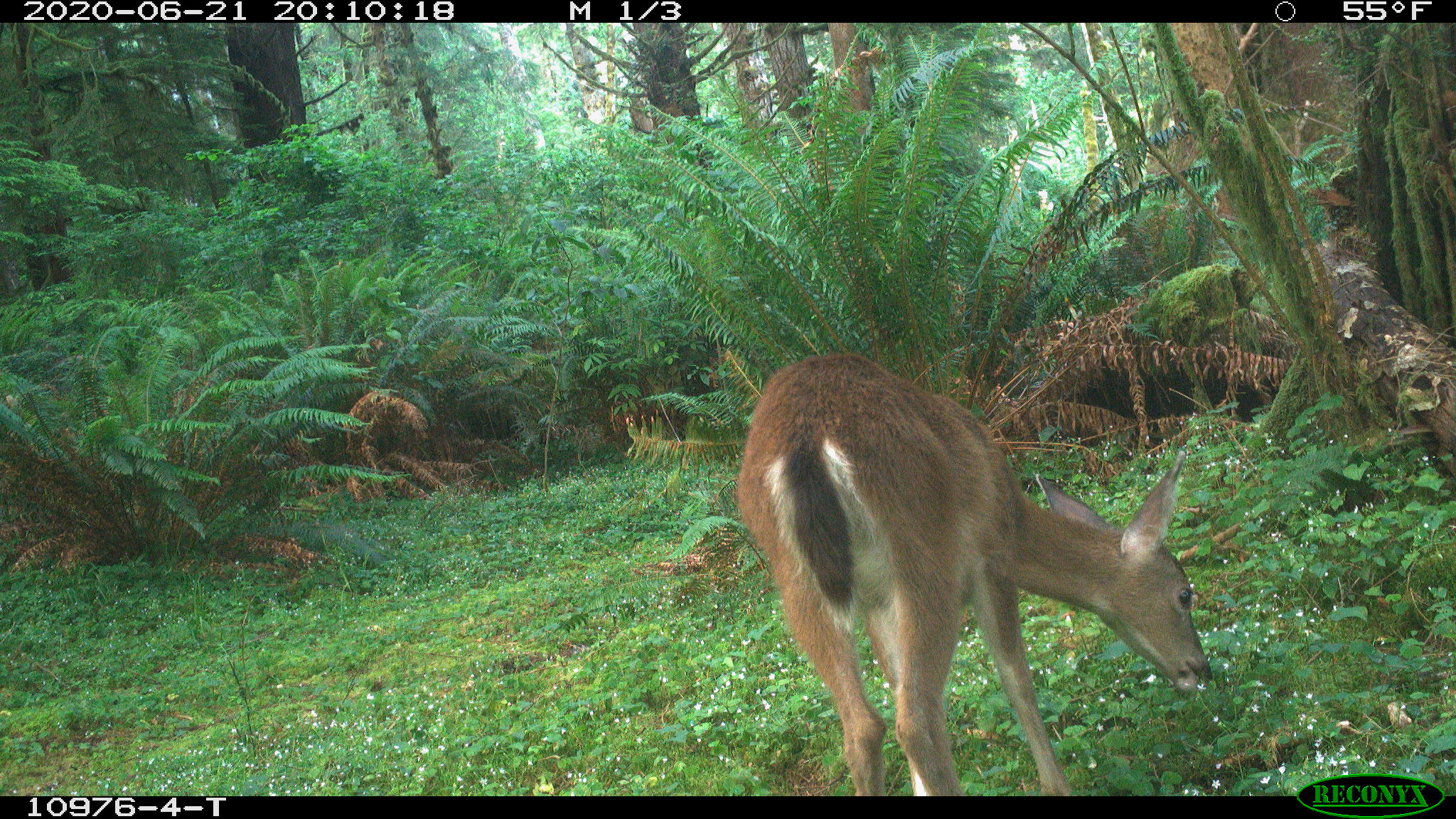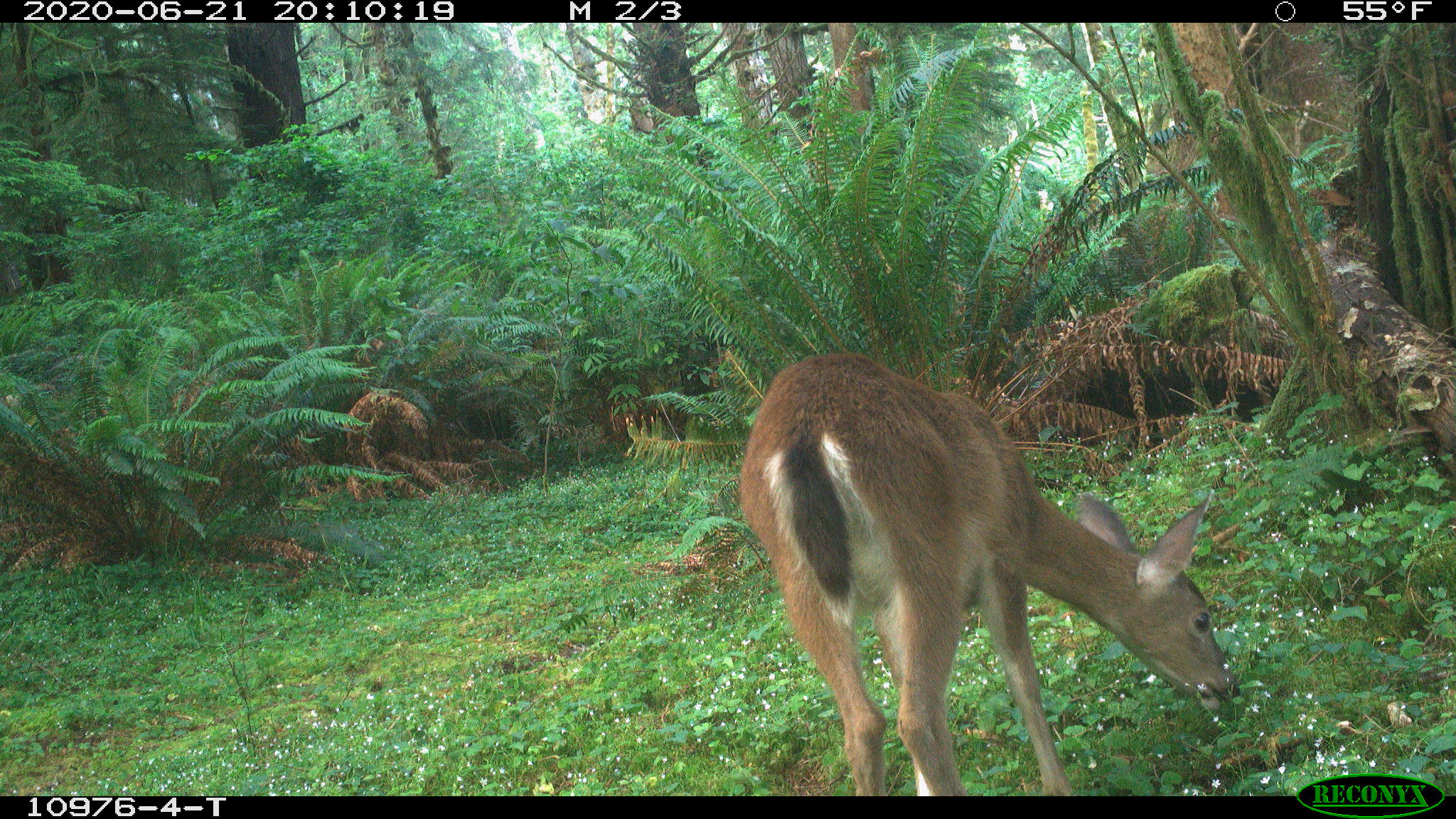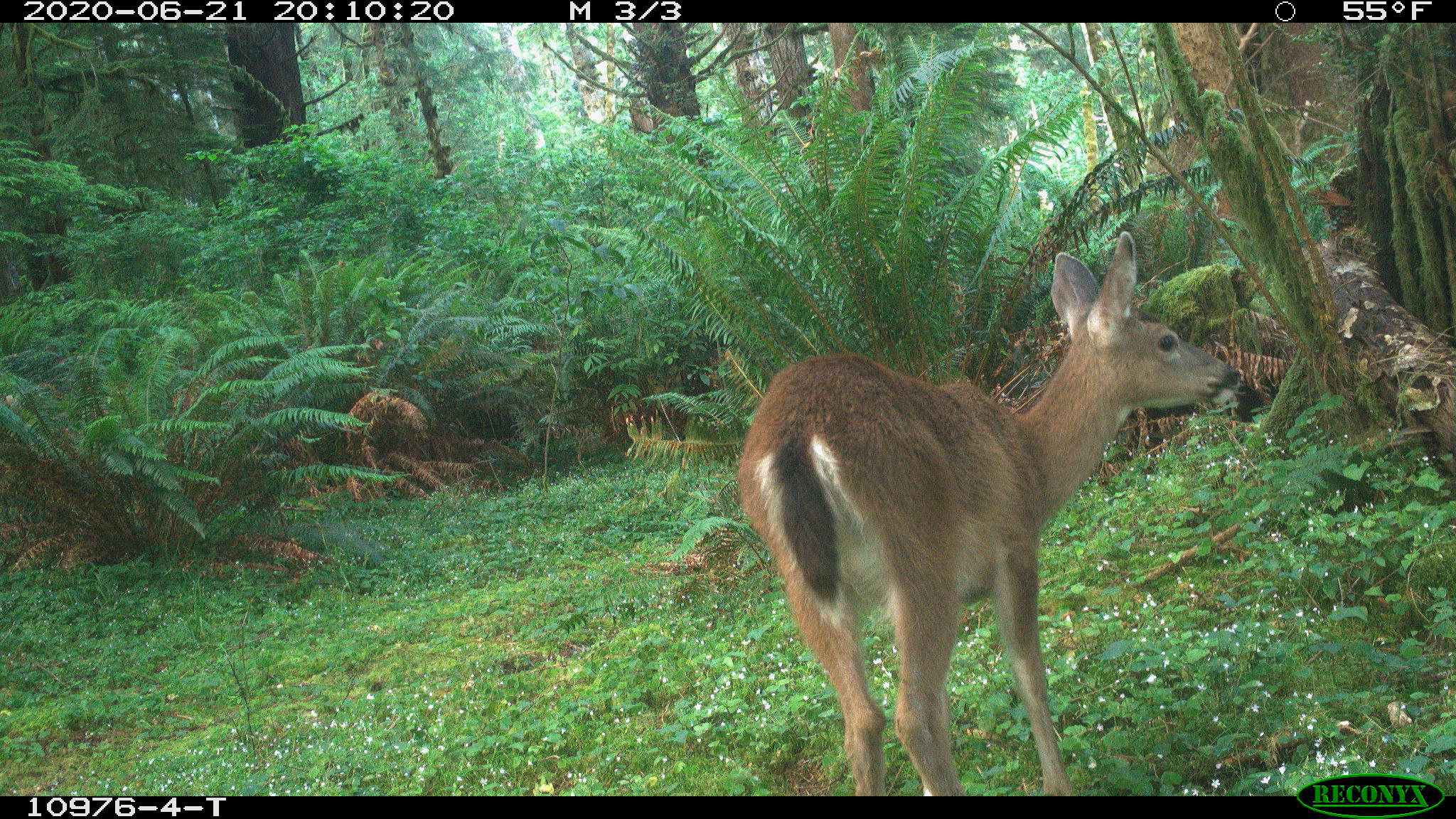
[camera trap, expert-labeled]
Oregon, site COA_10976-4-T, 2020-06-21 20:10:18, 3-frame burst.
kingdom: Animalia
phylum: Chordata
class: Mammalia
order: Artiodactyla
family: Cervidae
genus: Odocoileus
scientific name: Odocoileus hemionus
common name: black-tailed deer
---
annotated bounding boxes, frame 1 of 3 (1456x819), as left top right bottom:
black-tailed deer: 721 342 1227 787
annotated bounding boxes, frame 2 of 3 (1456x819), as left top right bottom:
black-tailed deer: 727 345 1248 787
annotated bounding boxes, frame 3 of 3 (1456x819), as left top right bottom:
black-tailed deer: 721 232 1267 787